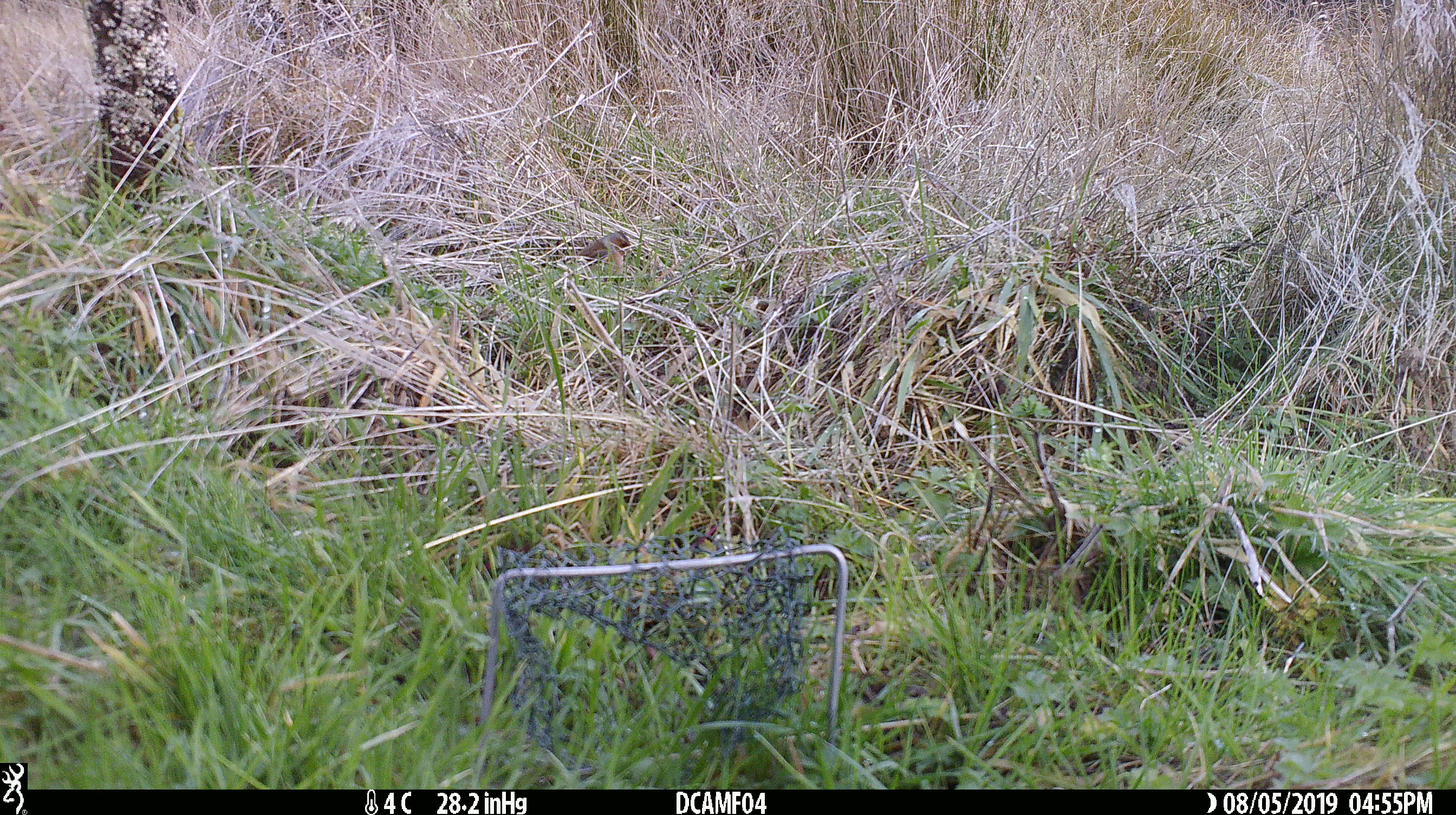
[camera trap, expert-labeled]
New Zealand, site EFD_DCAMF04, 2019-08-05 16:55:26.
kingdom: Animalia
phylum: Chordata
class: Aves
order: Passeriformes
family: Fringillidae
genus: Fringilla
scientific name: Fringilla coelebs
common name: common chaffinch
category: chaffinch